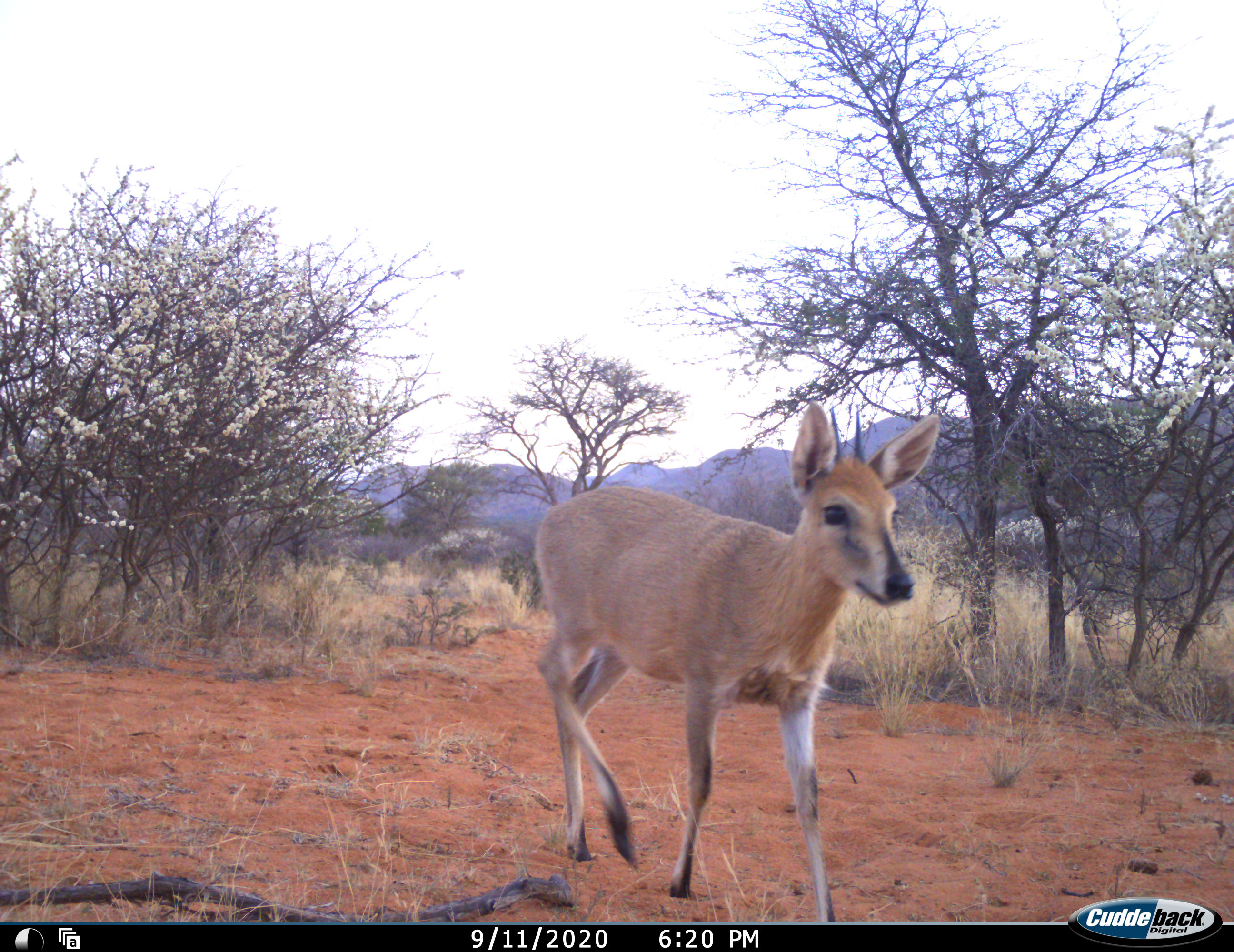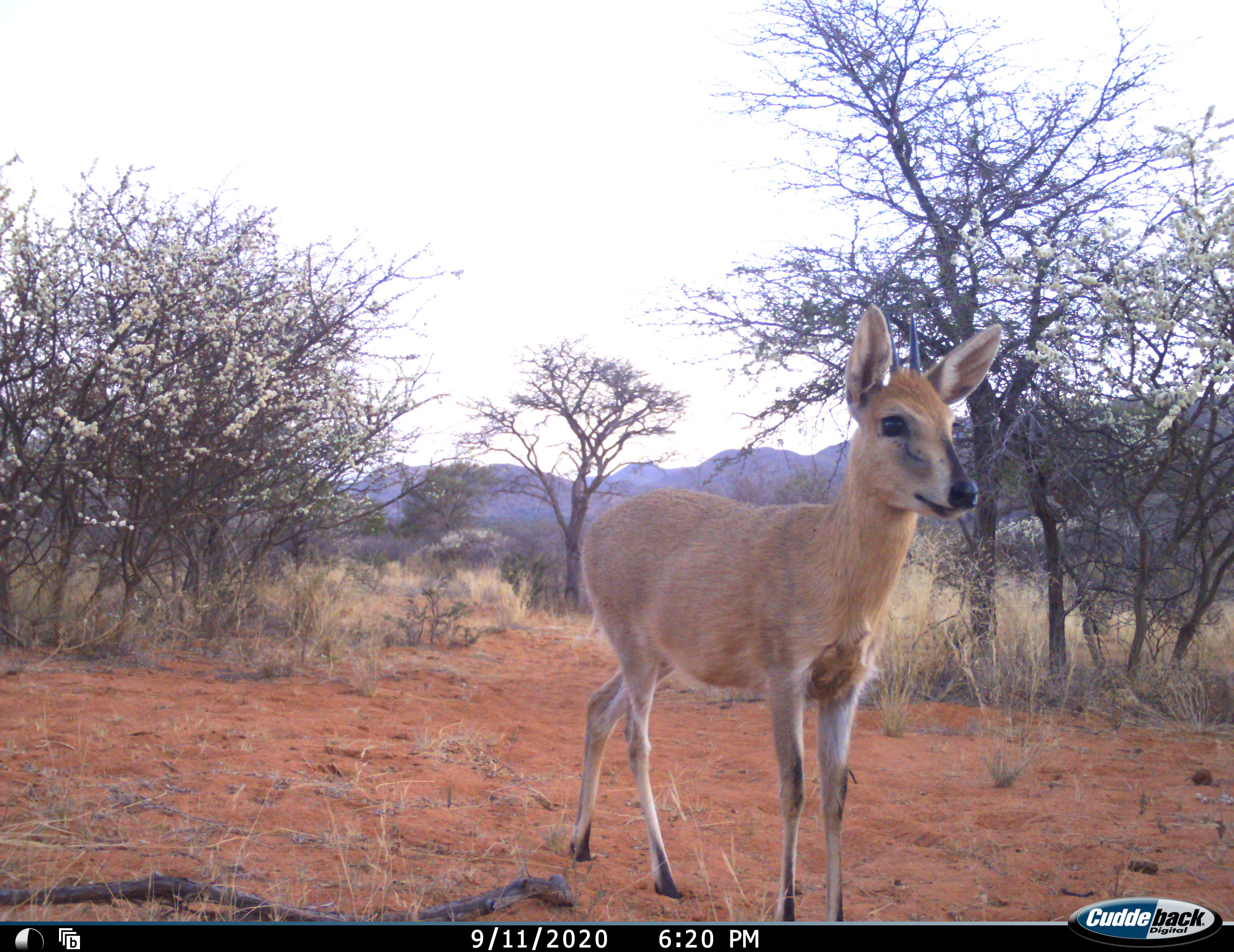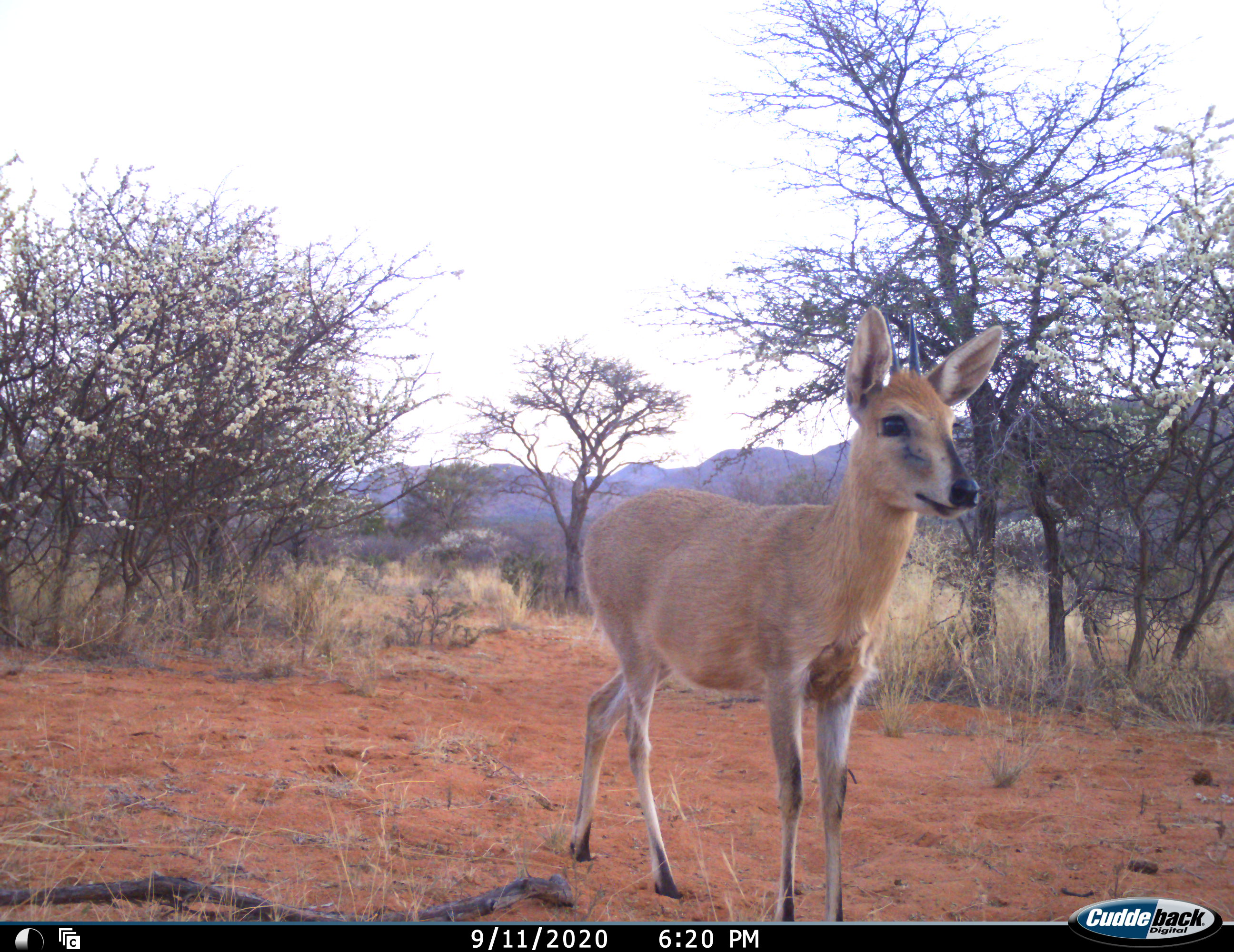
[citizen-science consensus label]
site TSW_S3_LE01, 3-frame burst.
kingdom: Animalia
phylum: Chordata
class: Mammalia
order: Artiodactyla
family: Bovidae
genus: Sylvicapra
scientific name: Sylvicapra grimmia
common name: common duiker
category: duikercommongrey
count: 1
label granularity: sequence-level